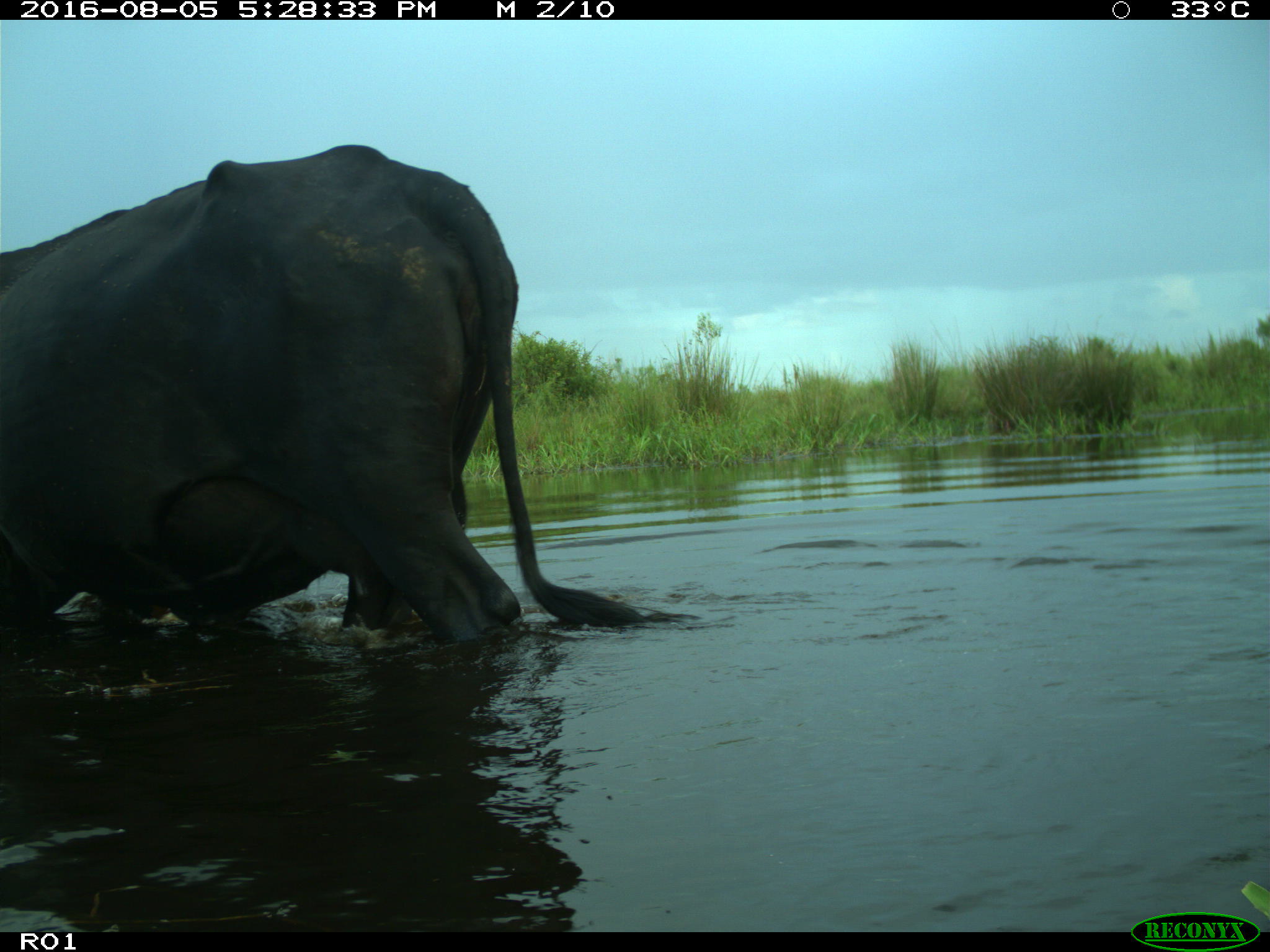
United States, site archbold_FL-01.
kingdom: Animalia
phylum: Chordata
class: Mammalia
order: Artiodactyla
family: Bovidae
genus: Bos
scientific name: Bos taurus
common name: domestic cow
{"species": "Bos taurus (domestic cow)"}